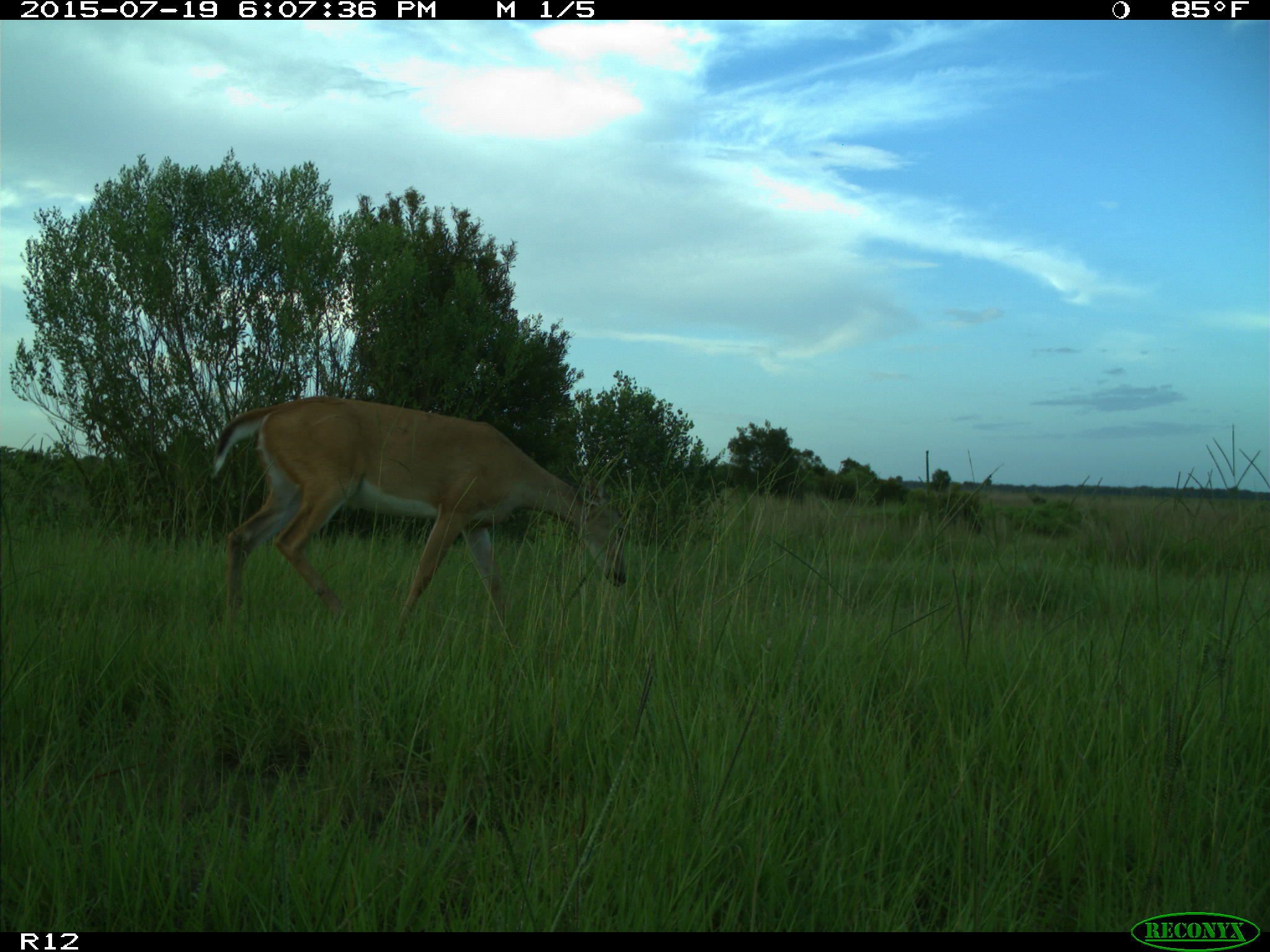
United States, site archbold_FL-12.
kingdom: Animalia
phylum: Chordata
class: Mammalia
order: Artiodactyla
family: Cervidae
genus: Odocoileus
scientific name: Odocoileus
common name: deer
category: unidentified deer